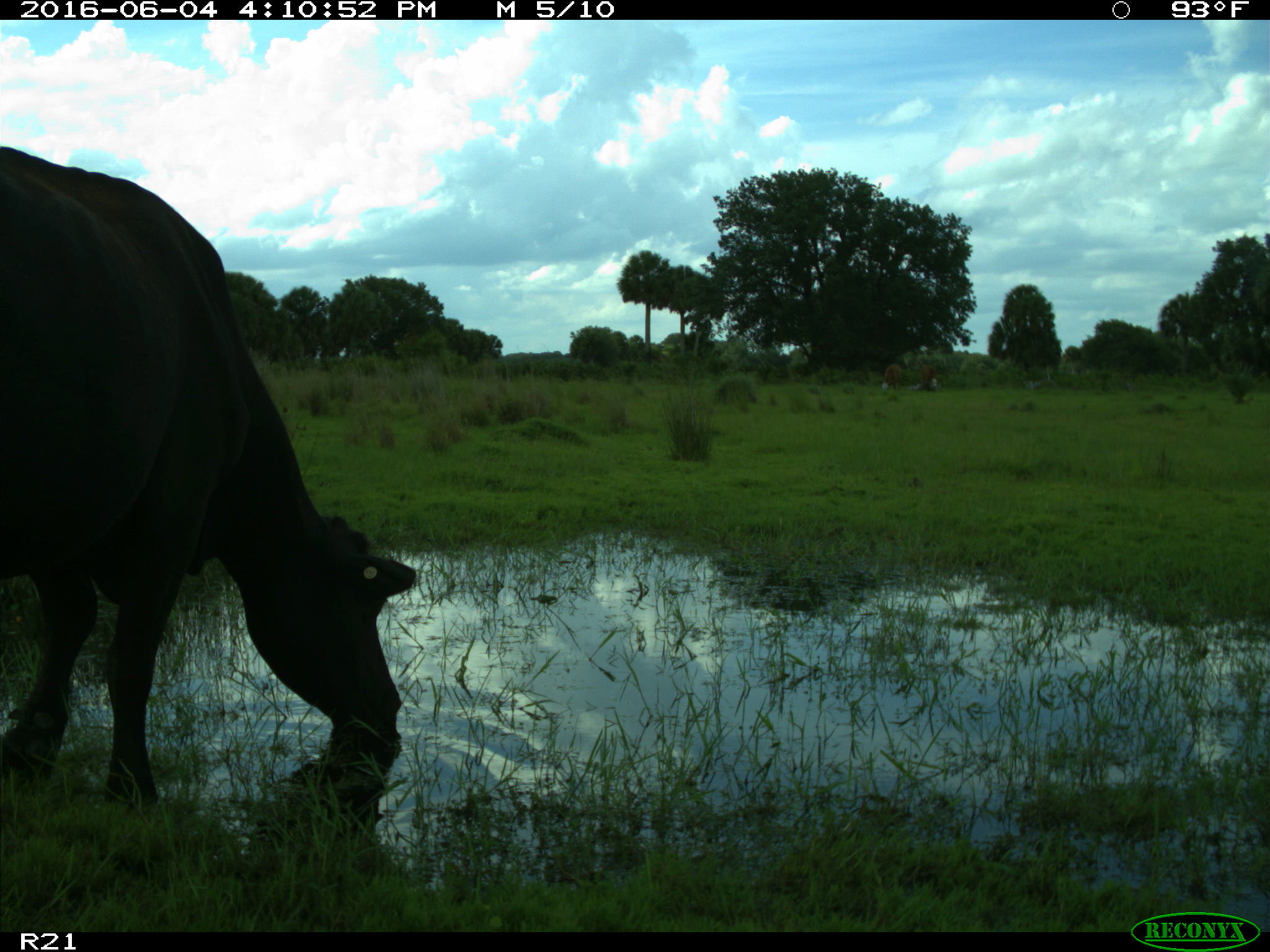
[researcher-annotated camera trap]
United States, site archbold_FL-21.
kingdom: Animalia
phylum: Chordata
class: Mammalia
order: Artiodactyla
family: Bovidae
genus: Bos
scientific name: Bos taurus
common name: domestic cow